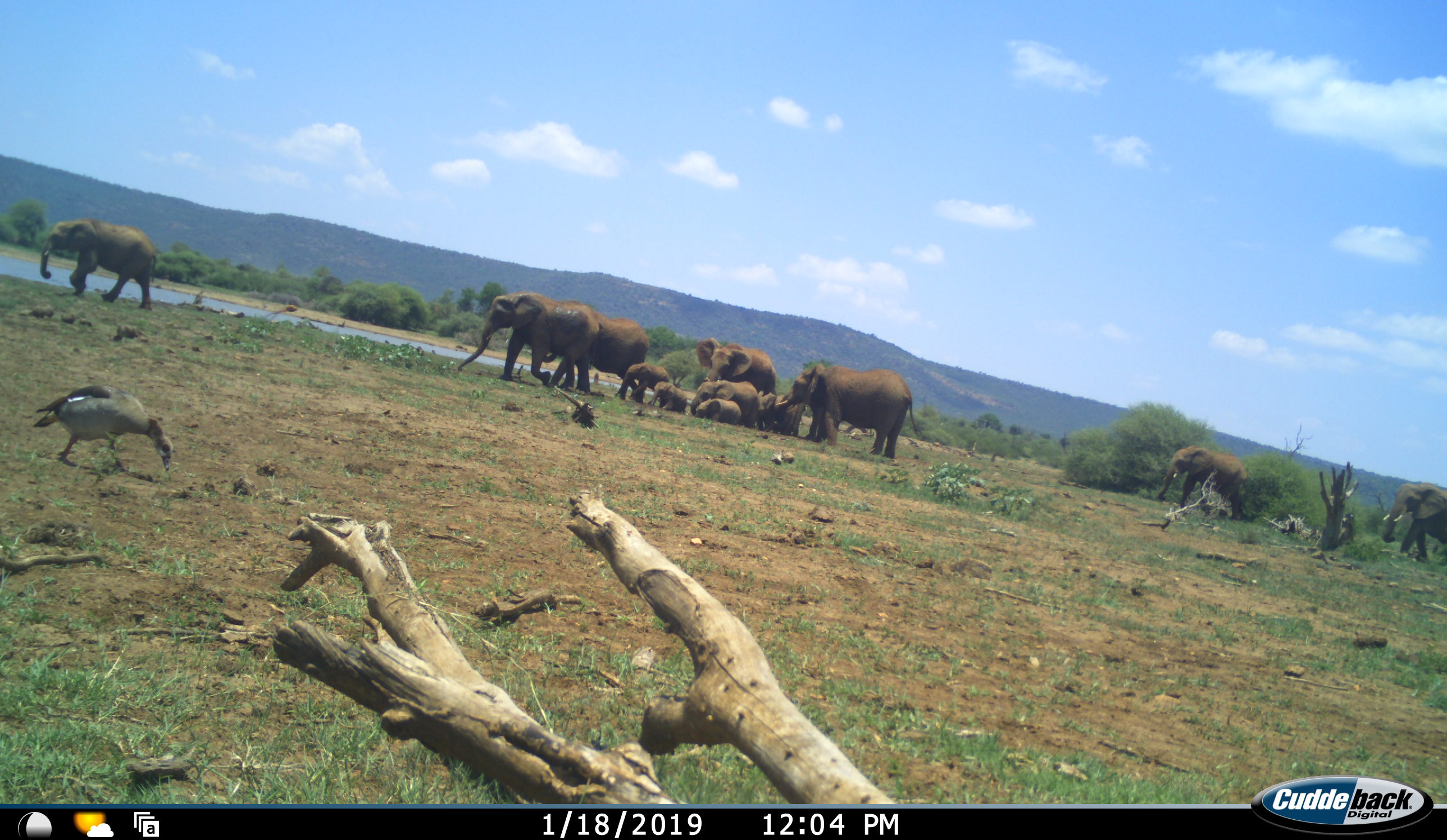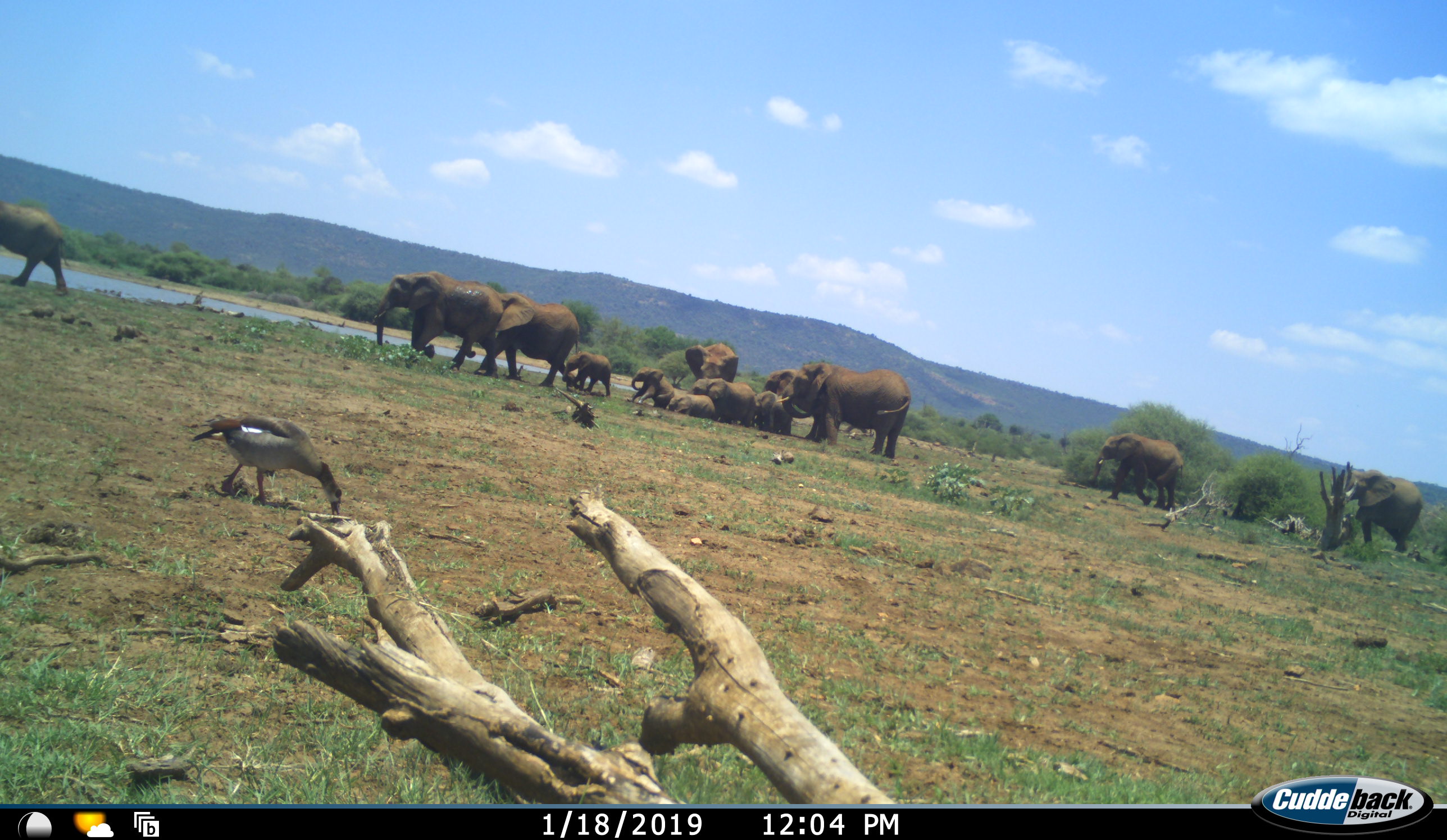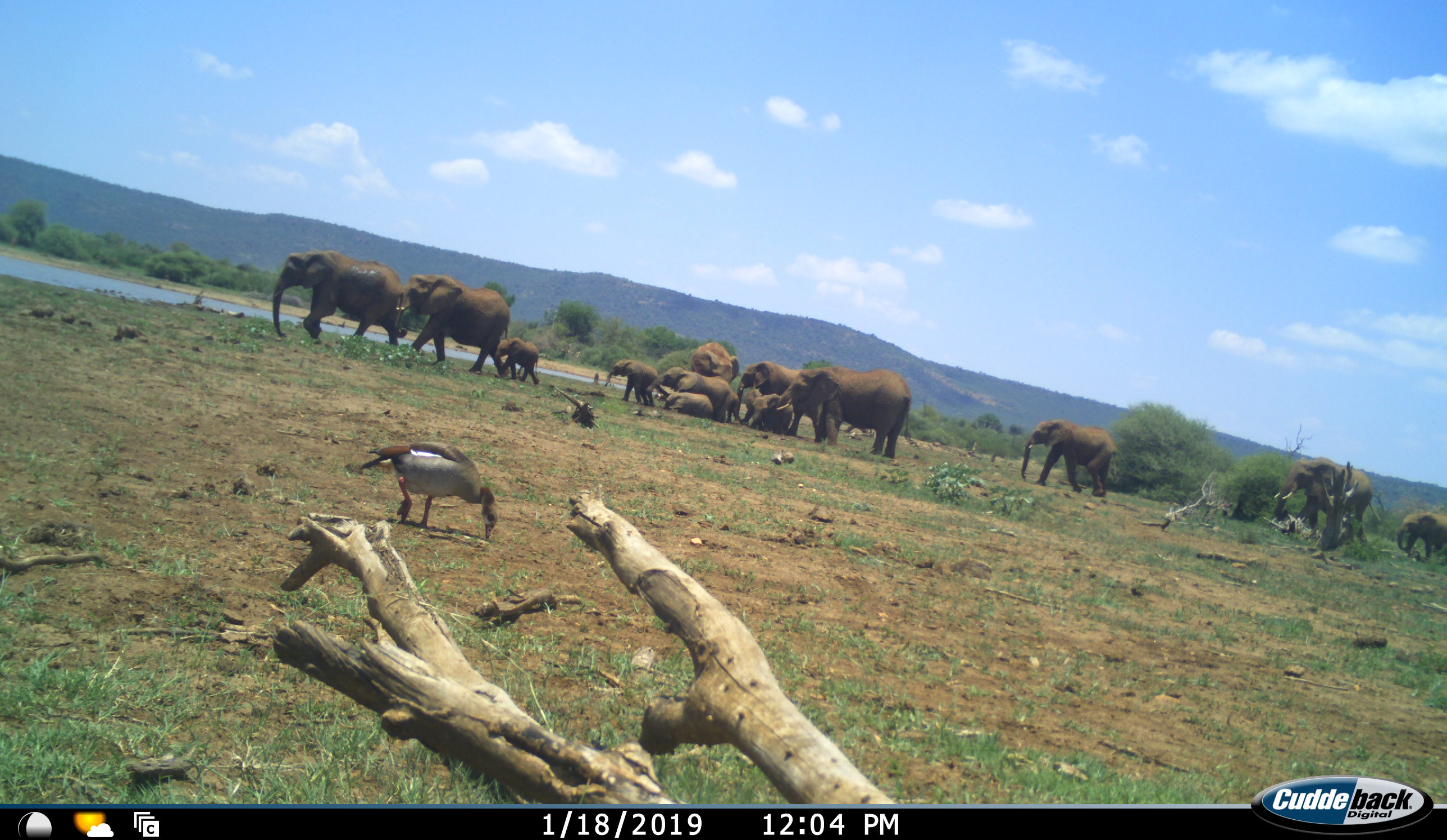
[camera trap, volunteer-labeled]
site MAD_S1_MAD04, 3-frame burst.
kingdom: Animalia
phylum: Chordata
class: Aves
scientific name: Aves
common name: bird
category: birdother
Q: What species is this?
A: Birdother (bird) (Aves).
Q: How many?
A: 1.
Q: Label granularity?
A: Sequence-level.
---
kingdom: Animalia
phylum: Chordata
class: Mammalia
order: Proboscidea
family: Elephantidae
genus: Loxodonta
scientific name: Loxodonta africana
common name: african bush elephant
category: elephant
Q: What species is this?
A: Elephant (african bush elephant) (Loxodonta africana).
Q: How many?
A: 11-50.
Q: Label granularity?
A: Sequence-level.